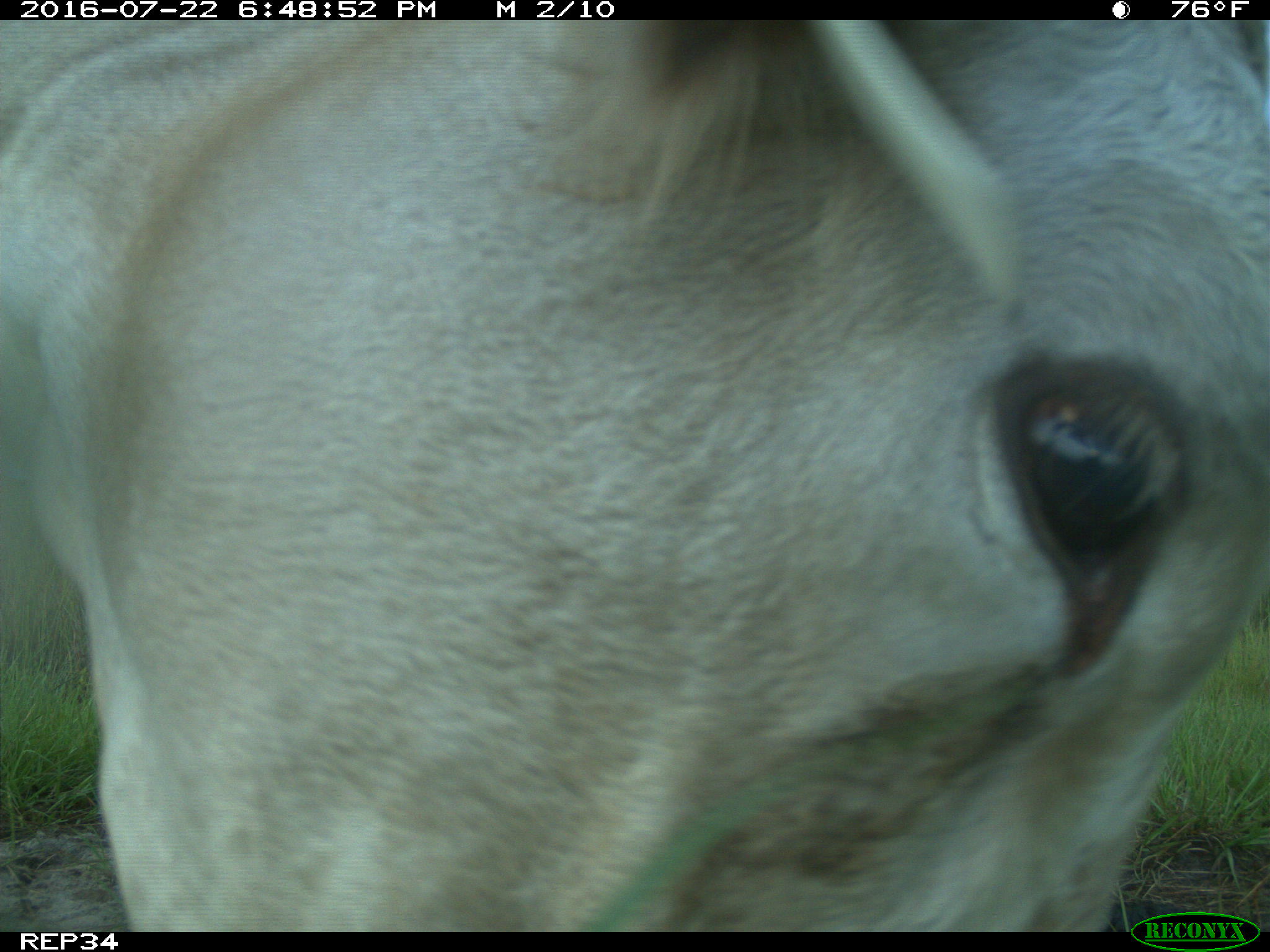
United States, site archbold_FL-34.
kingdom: Animalia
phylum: Chordata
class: Mammalia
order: Artiodactyla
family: Bovidae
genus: Bos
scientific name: Bos taurus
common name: domestic cow